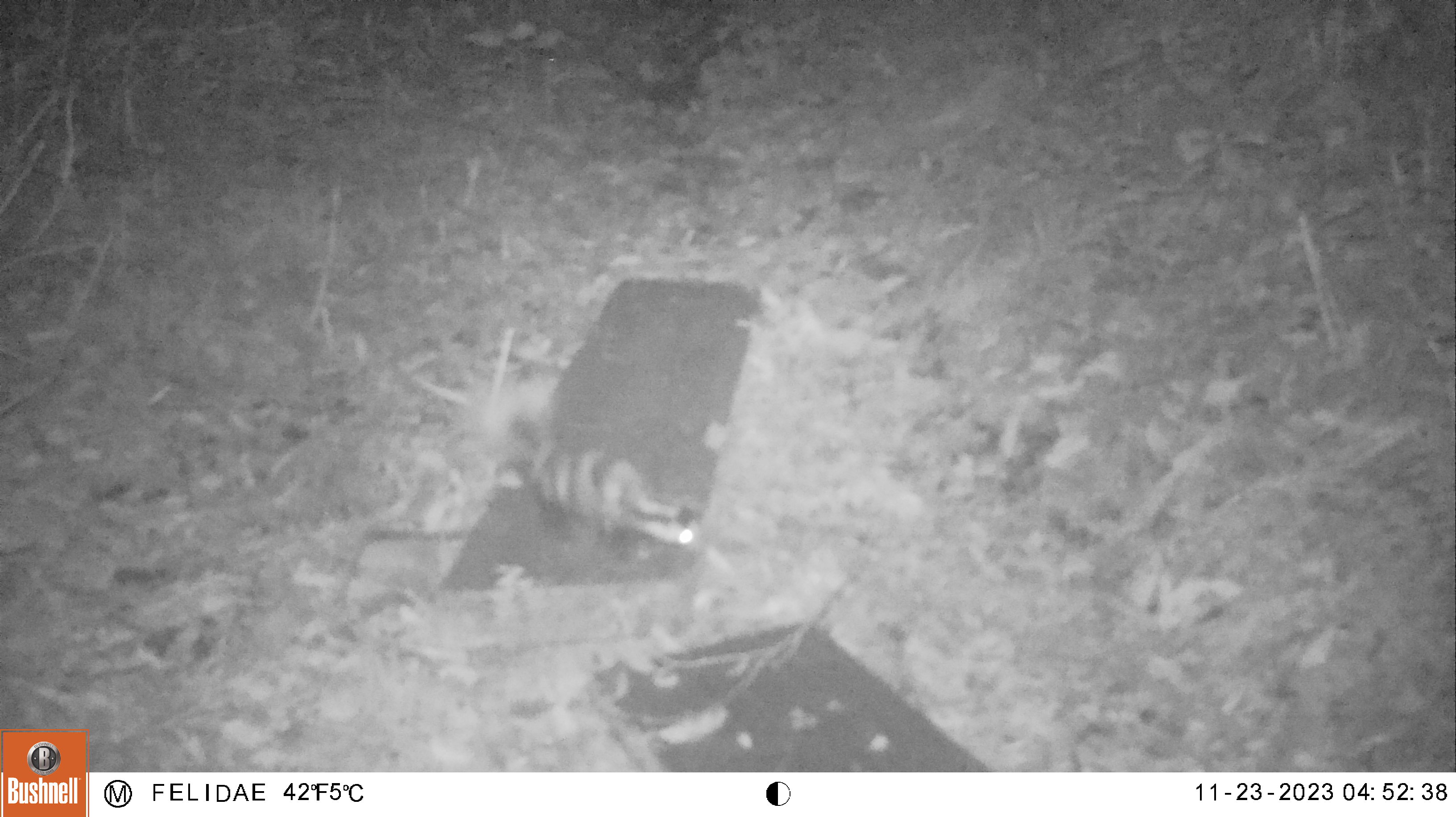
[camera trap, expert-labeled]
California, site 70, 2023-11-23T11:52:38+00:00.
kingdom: Animalia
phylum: Chordata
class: Mammalia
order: Carnivora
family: Mephitidae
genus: Spilogale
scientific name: Spilogale gracilis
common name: western spotted skunk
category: spotted skunk